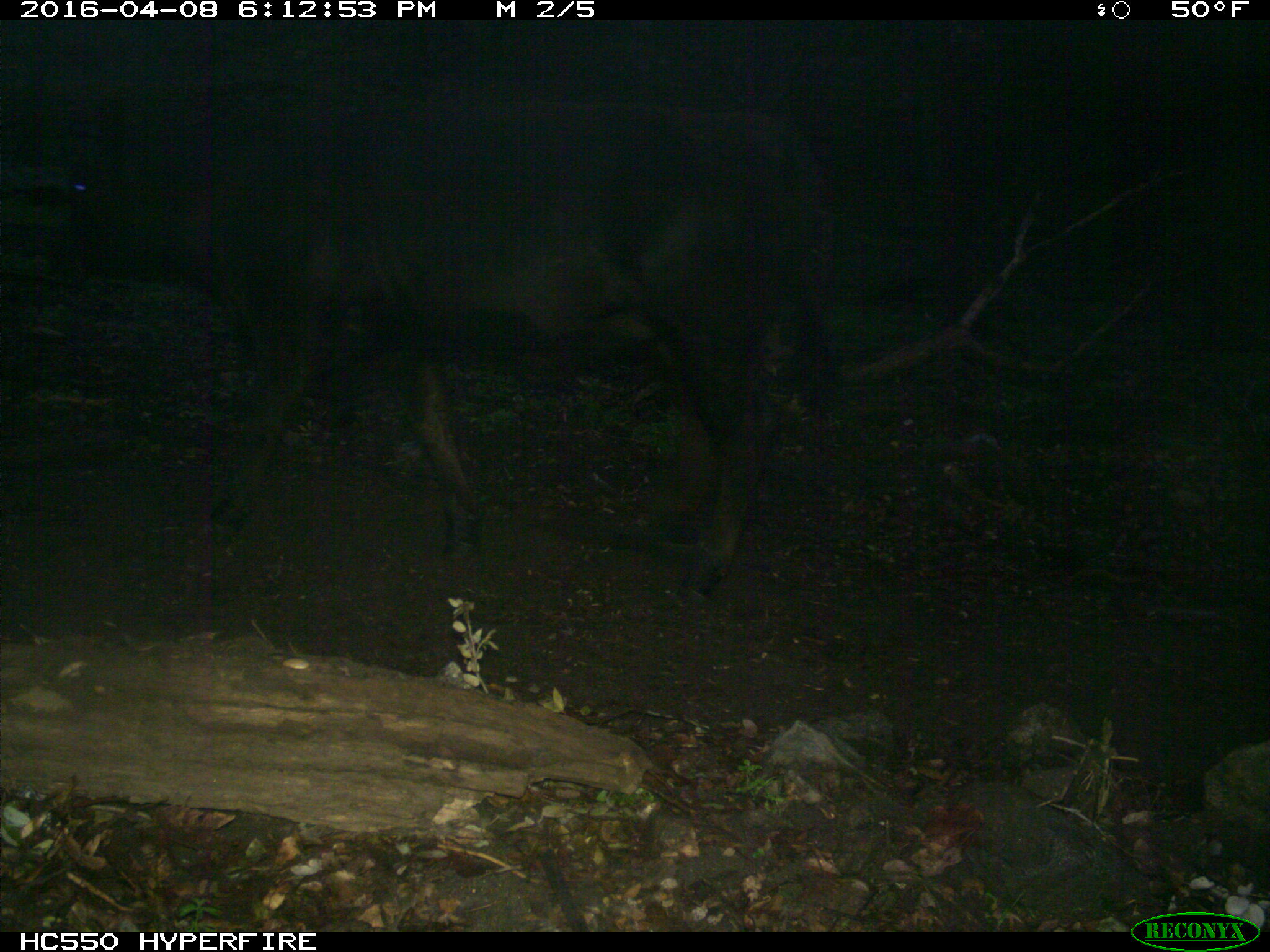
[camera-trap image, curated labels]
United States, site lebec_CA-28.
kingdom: Animalia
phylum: Chordata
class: Mammalia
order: Artiodactyla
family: Bovidae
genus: Bos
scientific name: Bos taurus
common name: domestic cow